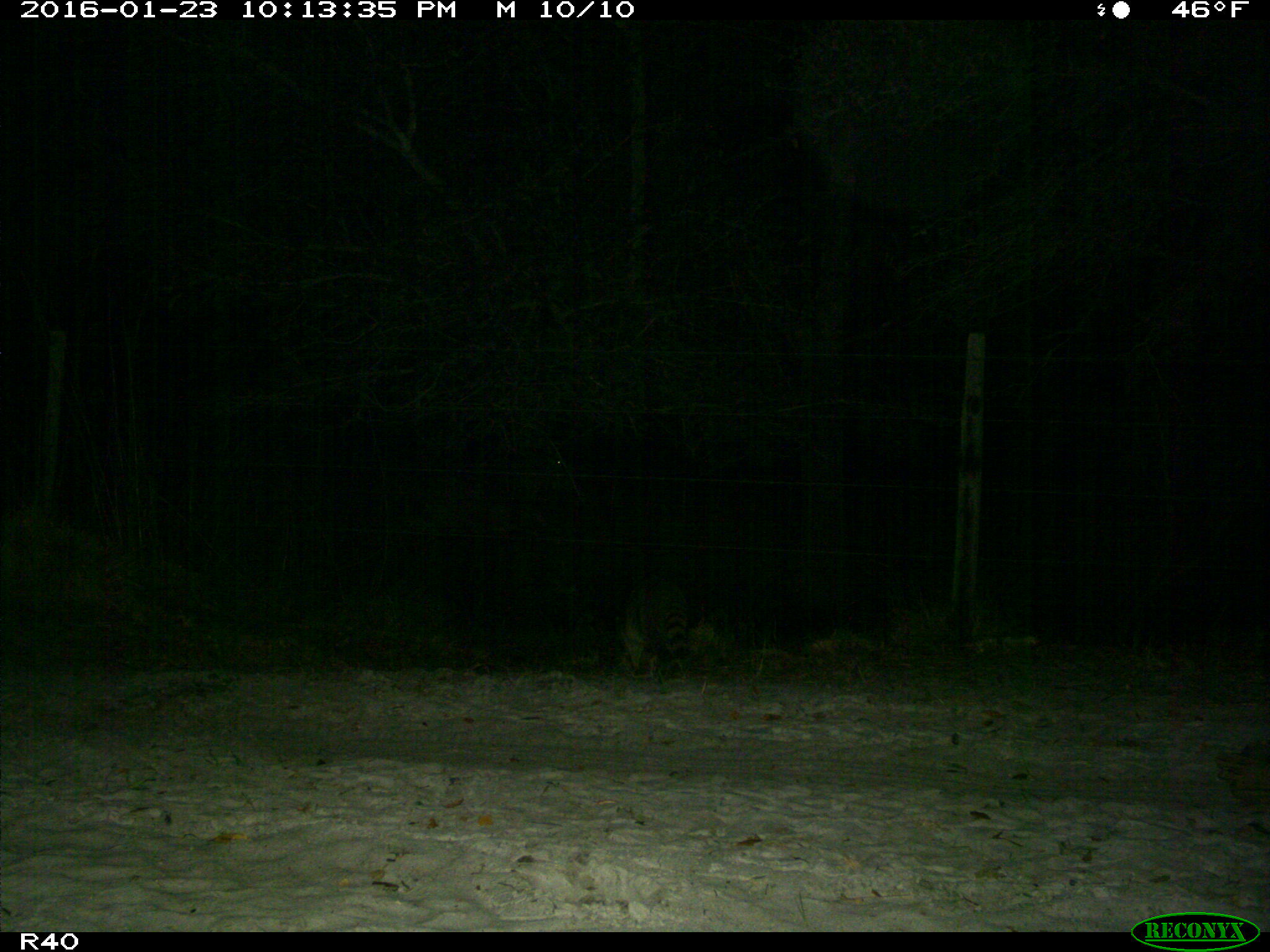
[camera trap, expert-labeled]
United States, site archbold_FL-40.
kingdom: Animalia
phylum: Chordata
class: Mammalia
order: Carnivora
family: Procyonidae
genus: Procyon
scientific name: Procyon lotor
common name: common raccoon